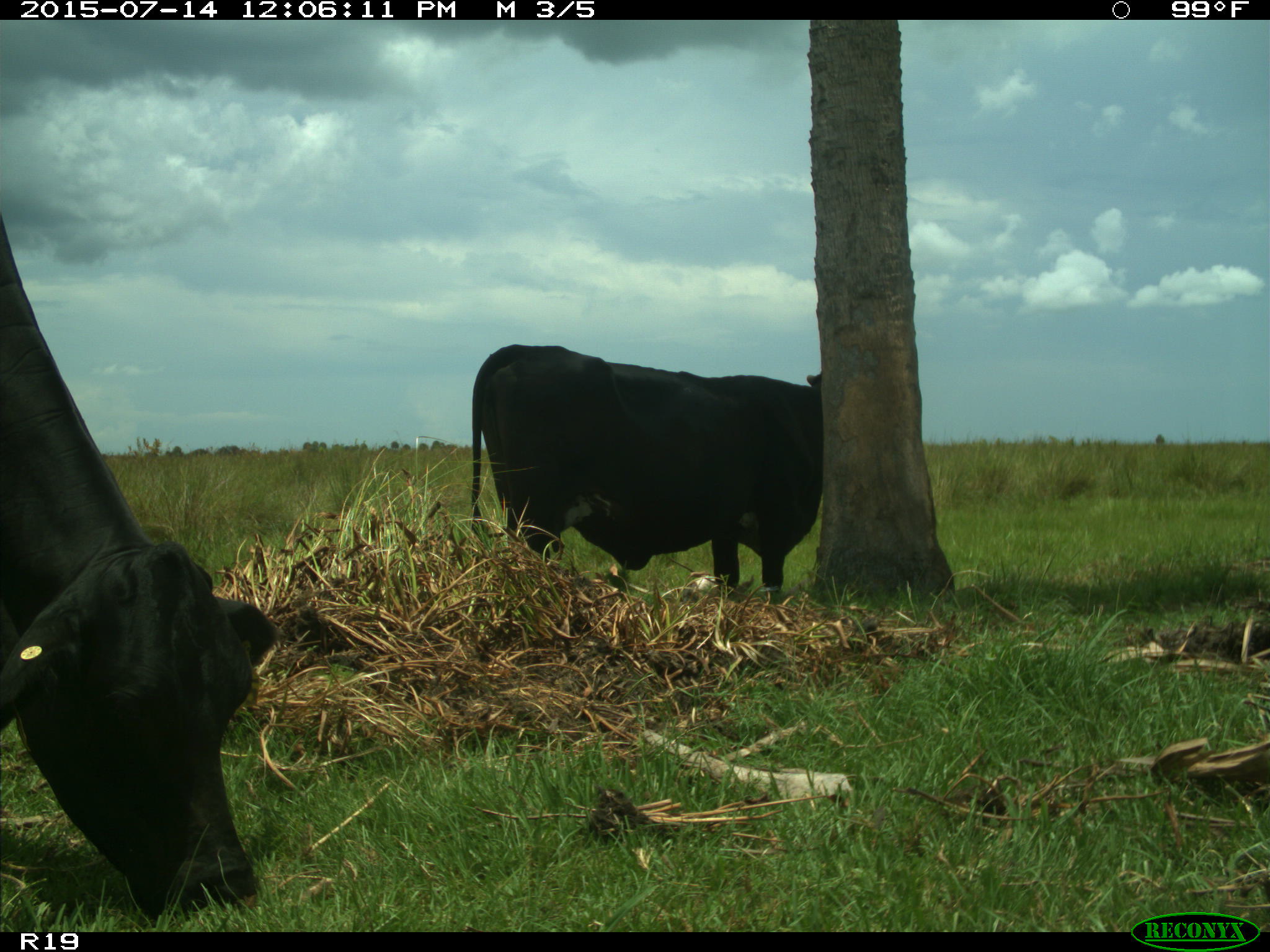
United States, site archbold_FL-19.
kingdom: Animalia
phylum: Chordata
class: Mammalia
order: Artiodactyla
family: Bovidae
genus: Bos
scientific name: Bos taurus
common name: domestic cow